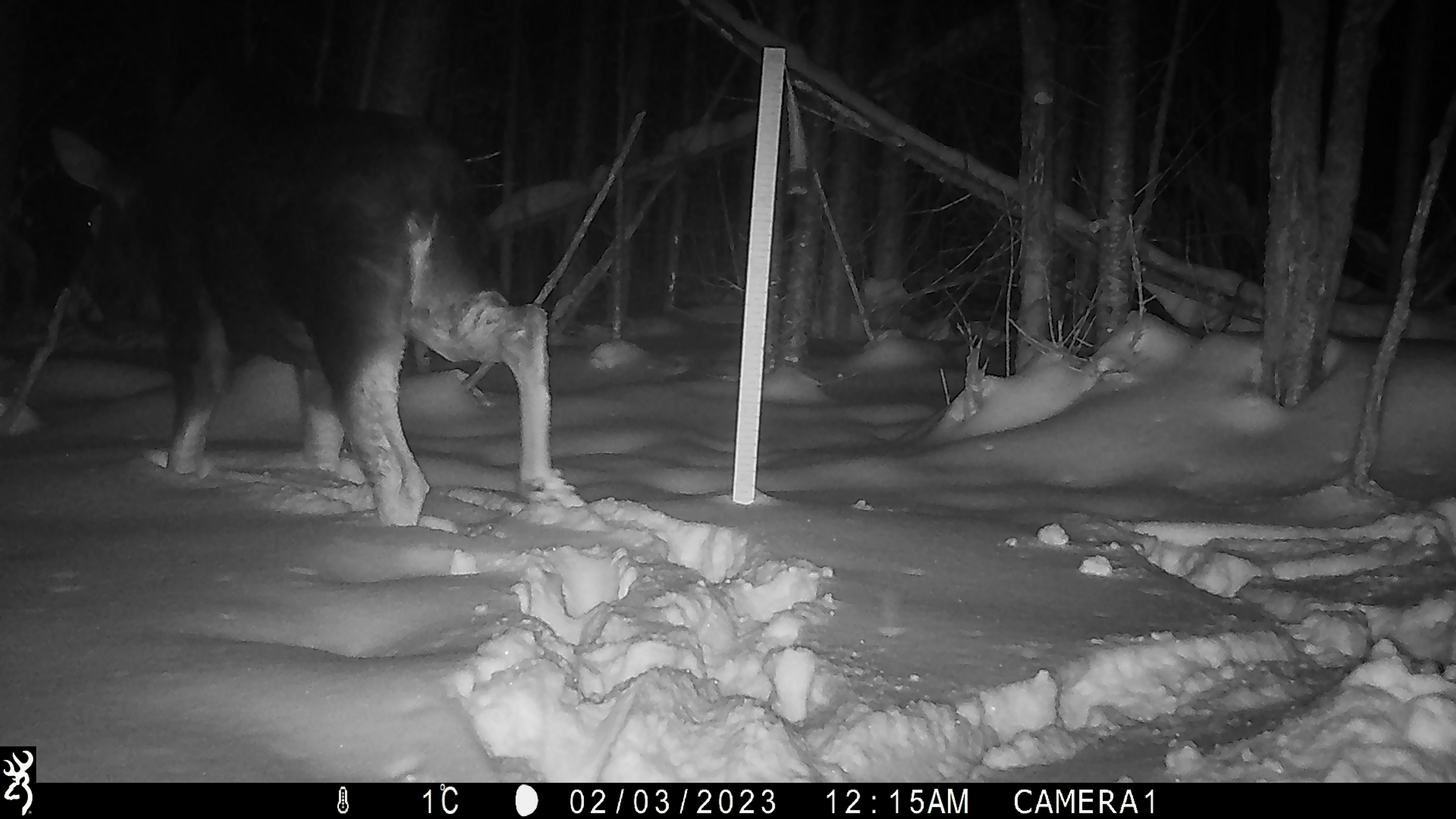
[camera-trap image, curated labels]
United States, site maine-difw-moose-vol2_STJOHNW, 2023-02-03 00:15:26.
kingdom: Animalia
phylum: Chordata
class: Mammalia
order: Artiodactyla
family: Cervidae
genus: Alces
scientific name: Alces alces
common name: moose